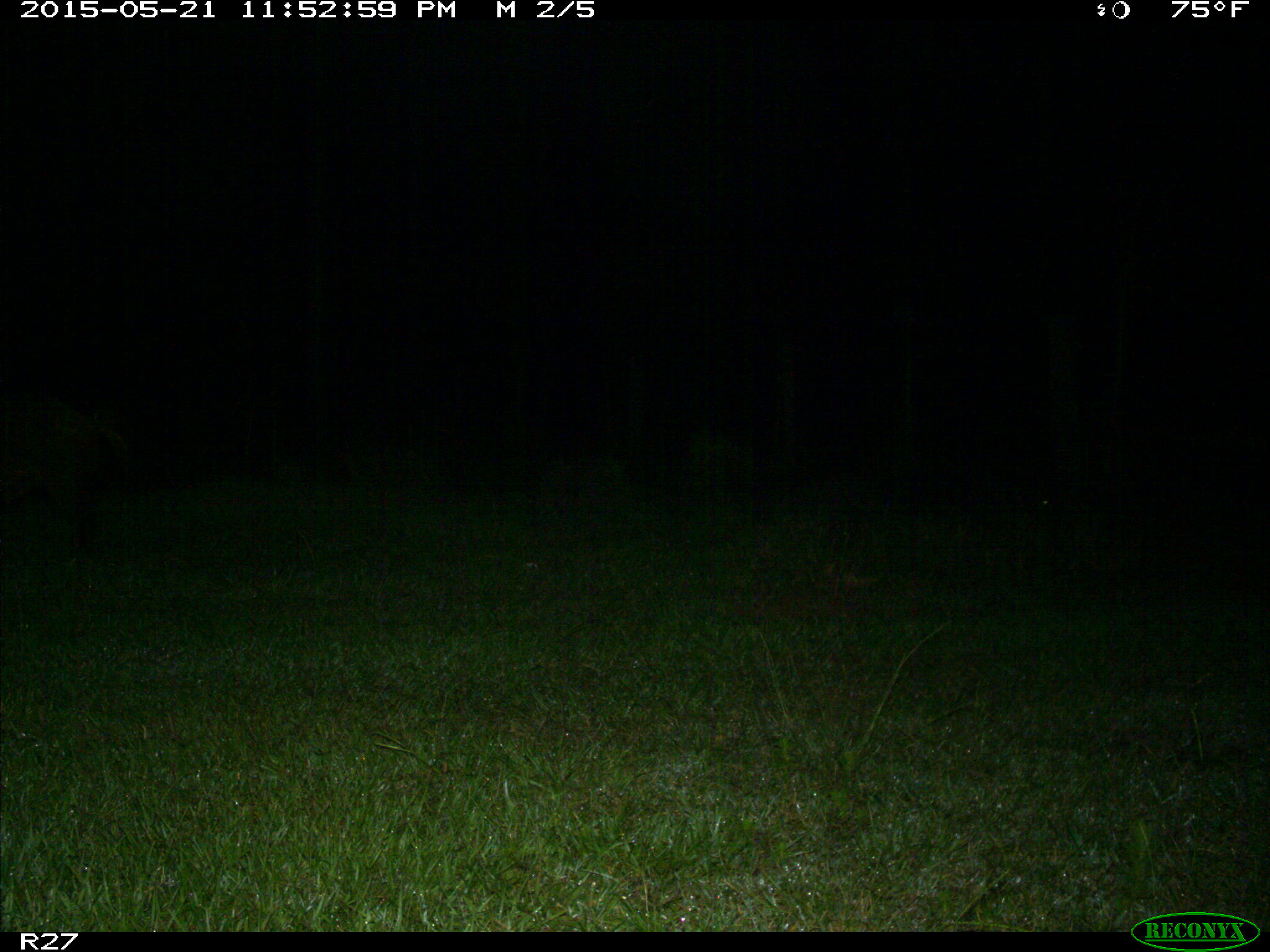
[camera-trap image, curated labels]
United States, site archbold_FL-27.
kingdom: Animalia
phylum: Chordata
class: Mammalia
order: Artiodactyla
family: Suidae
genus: Sus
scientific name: Sus scrofa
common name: wild boar